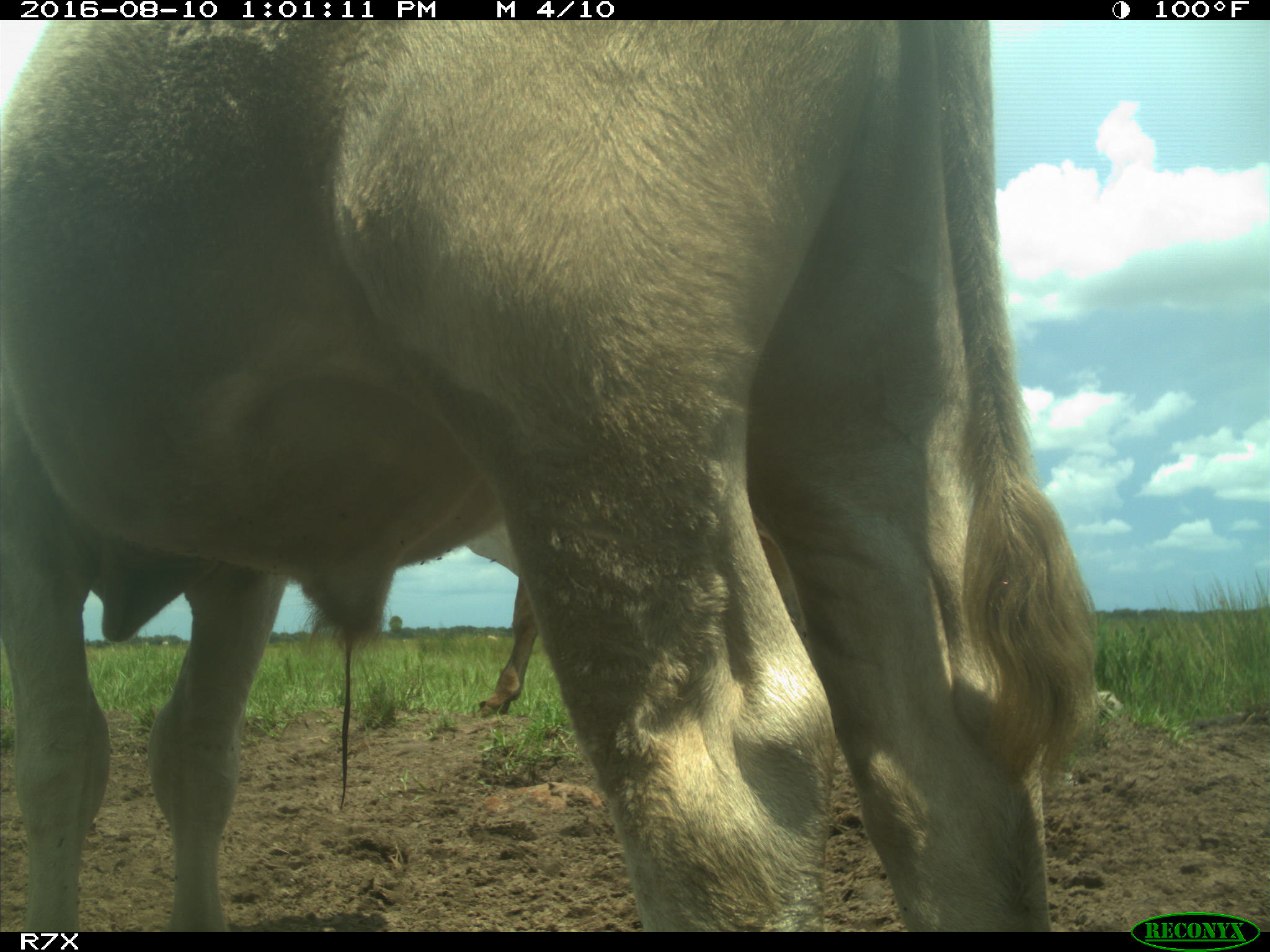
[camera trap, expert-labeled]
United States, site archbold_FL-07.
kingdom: Animalia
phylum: Chordata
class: Mammalia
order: Artiodactyla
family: Bovidae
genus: Bos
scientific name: Bos taurus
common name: domestic cow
Bos taurus (domestic cow).